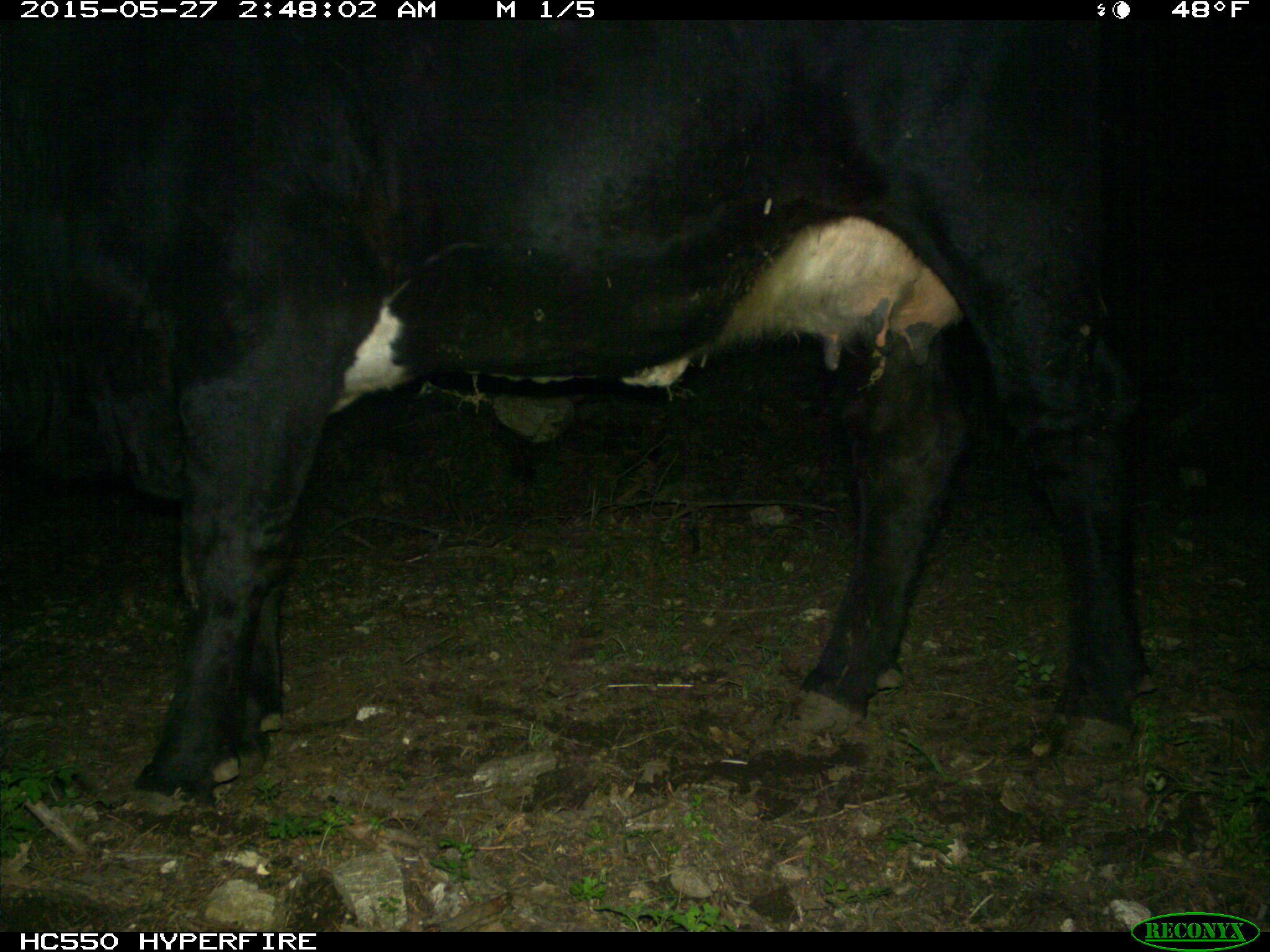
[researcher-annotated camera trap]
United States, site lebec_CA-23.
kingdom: Animalia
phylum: Chordata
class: Mammalia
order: Artiodactyla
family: Bovidae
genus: Bos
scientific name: Bos taurus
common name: domestic cow